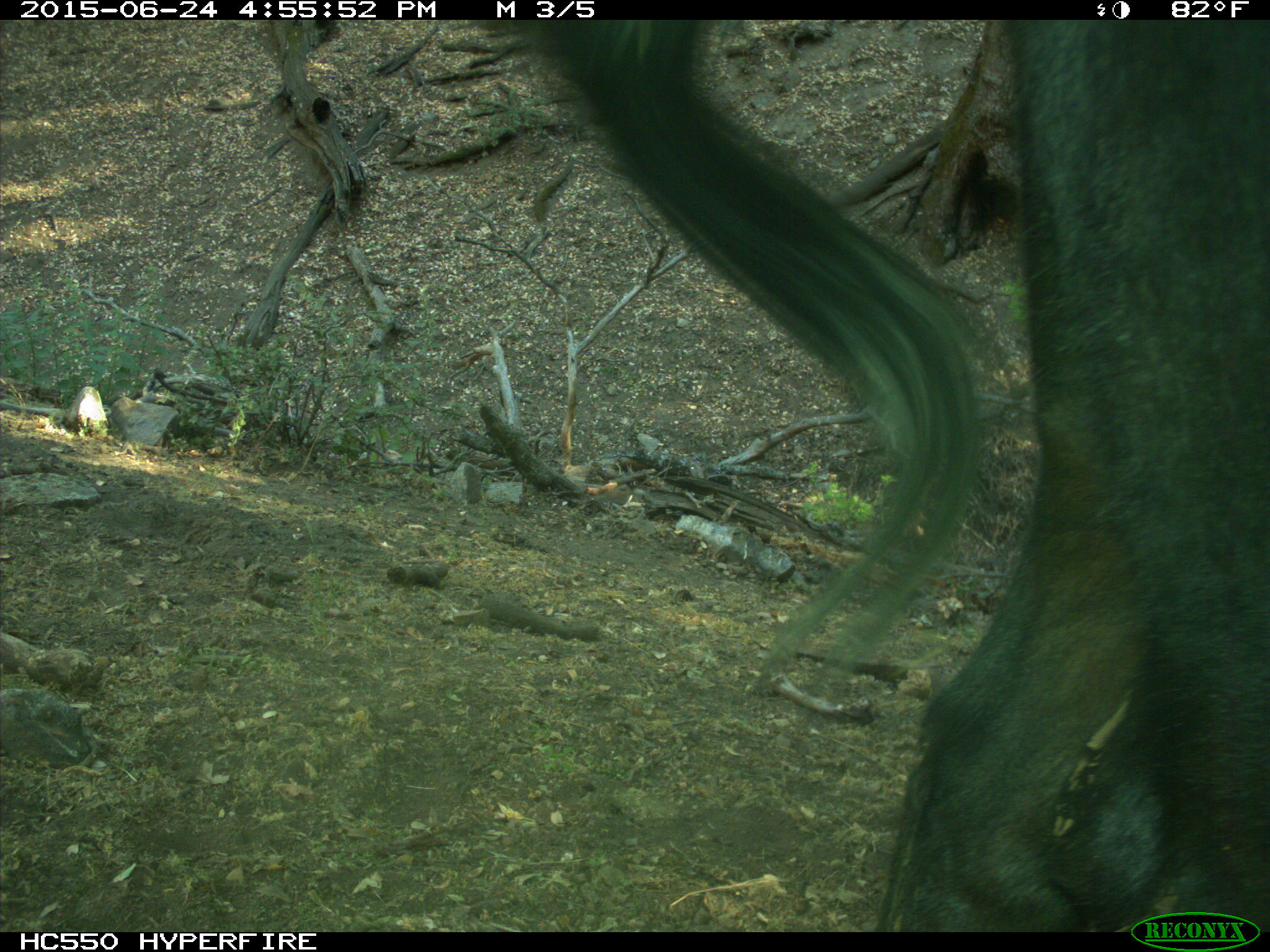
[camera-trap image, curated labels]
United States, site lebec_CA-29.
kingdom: Animalia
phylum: Chordata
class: Mammalia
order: Artiodactyla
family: Bovidae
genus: Bos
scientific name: Bos taurus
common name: domestic cow